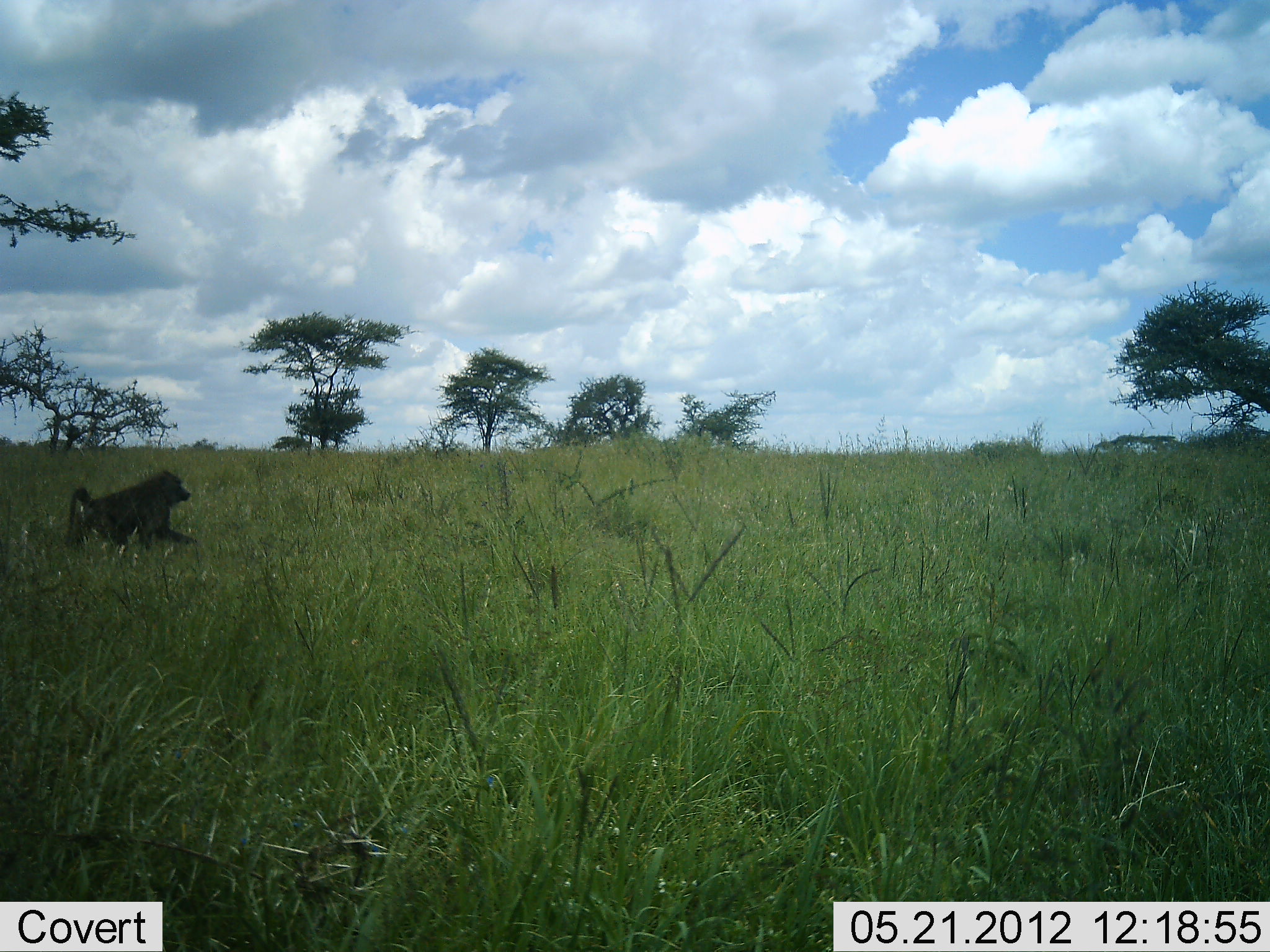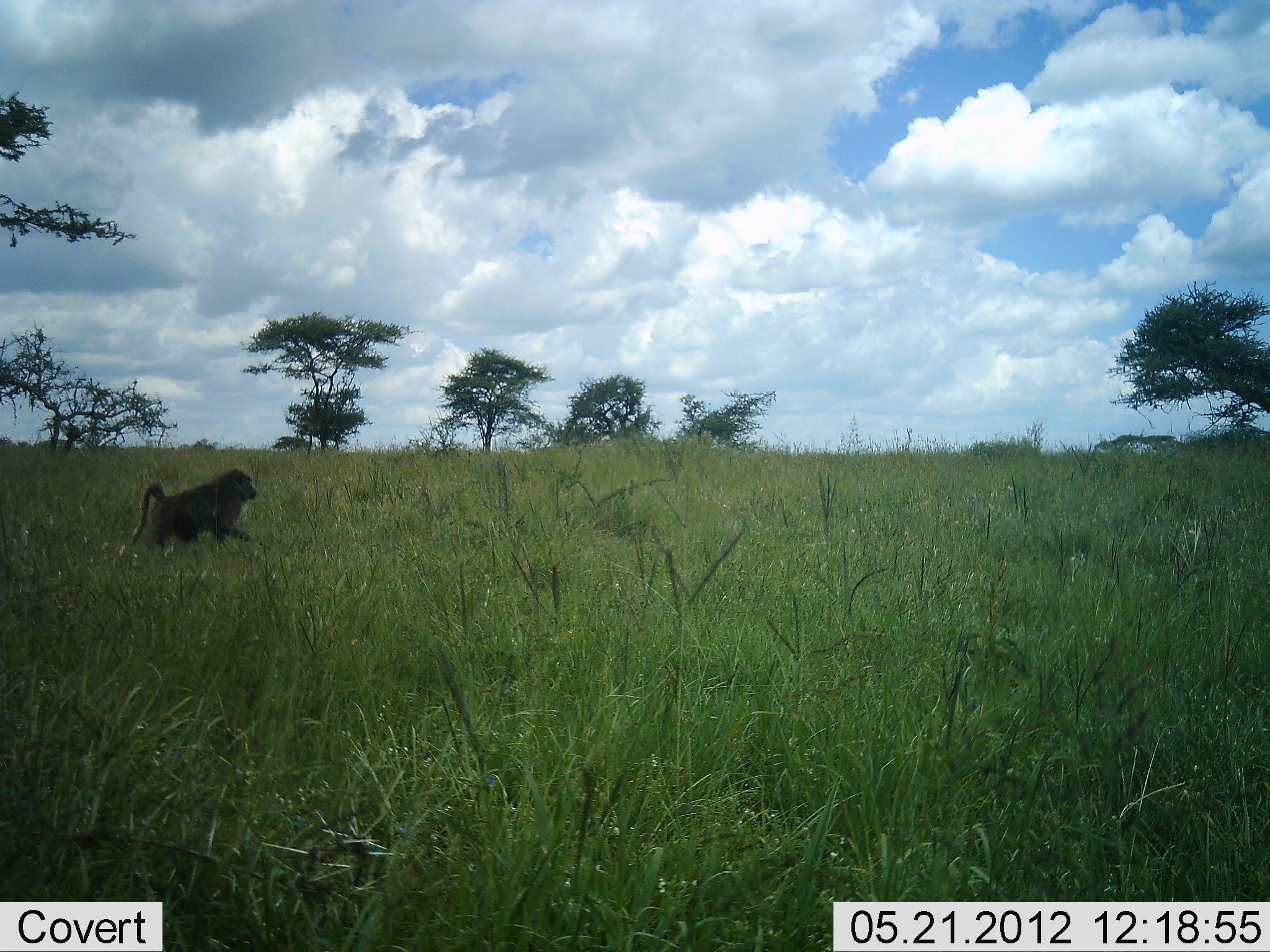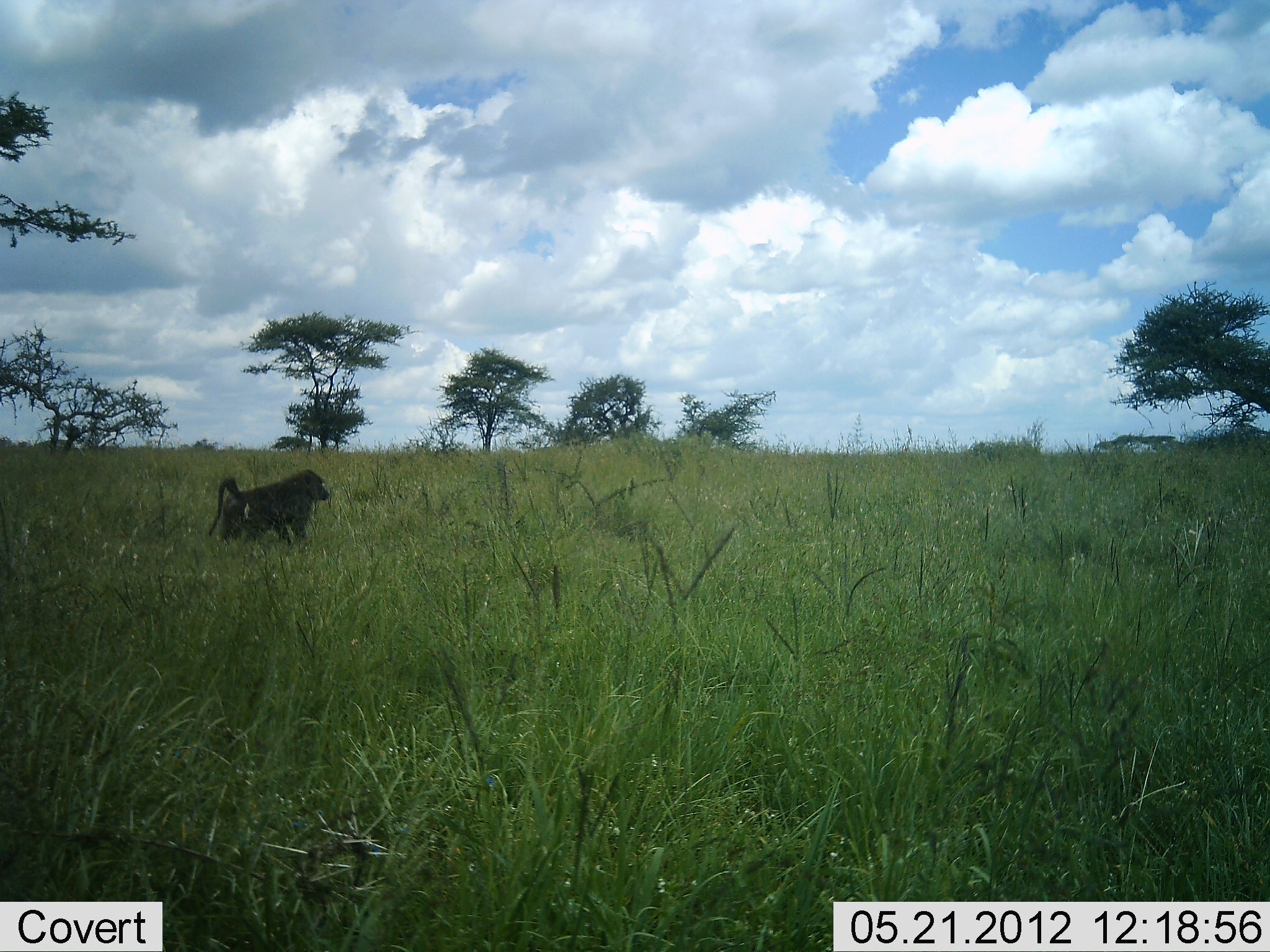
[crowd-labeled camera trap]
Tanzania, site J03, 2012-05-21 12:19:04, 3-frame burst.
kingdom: Animalia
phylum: Chordata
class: Mammalia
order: Primates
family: Cercopithecidae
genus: Papio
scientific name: Papio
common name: baboon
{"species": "baboon (Papio)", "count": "1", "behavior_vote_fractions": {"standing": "0%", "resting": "0%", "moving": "100%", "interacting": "0%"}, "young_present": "0%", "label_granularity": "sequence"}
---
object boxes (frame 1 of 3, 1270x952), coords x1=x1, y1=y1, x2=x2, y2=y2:
animal: x1=66, y1=469, x2=197, y2=554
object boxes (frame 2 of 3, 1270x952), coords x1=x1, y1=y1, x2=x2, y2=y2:
animal: x1=128, y1=467, x2=258, y2=551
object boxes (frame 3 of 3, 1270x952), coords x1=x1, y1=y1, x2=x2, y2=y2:
animal: x1=208, y1=468, x2=329, y2=550